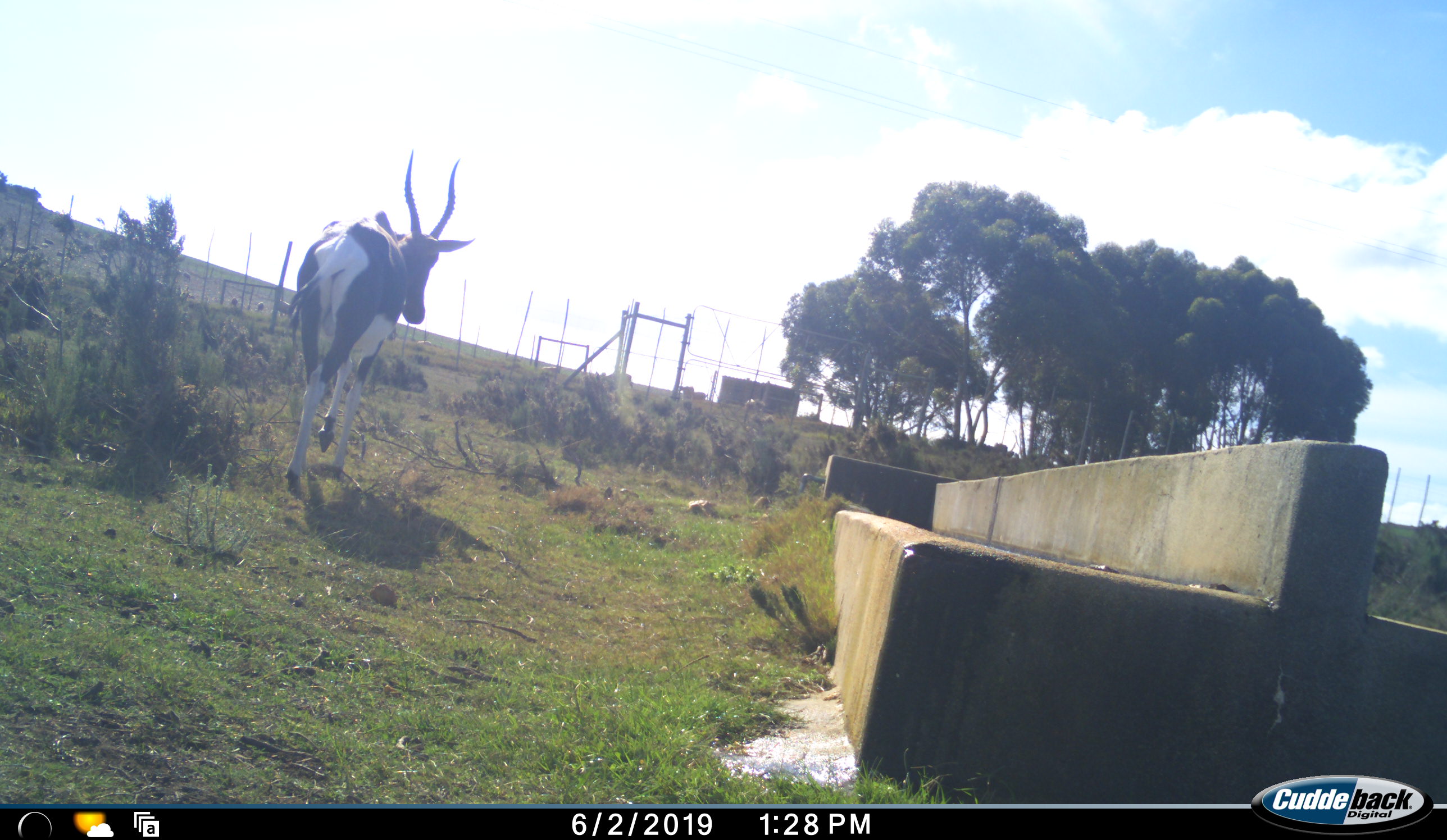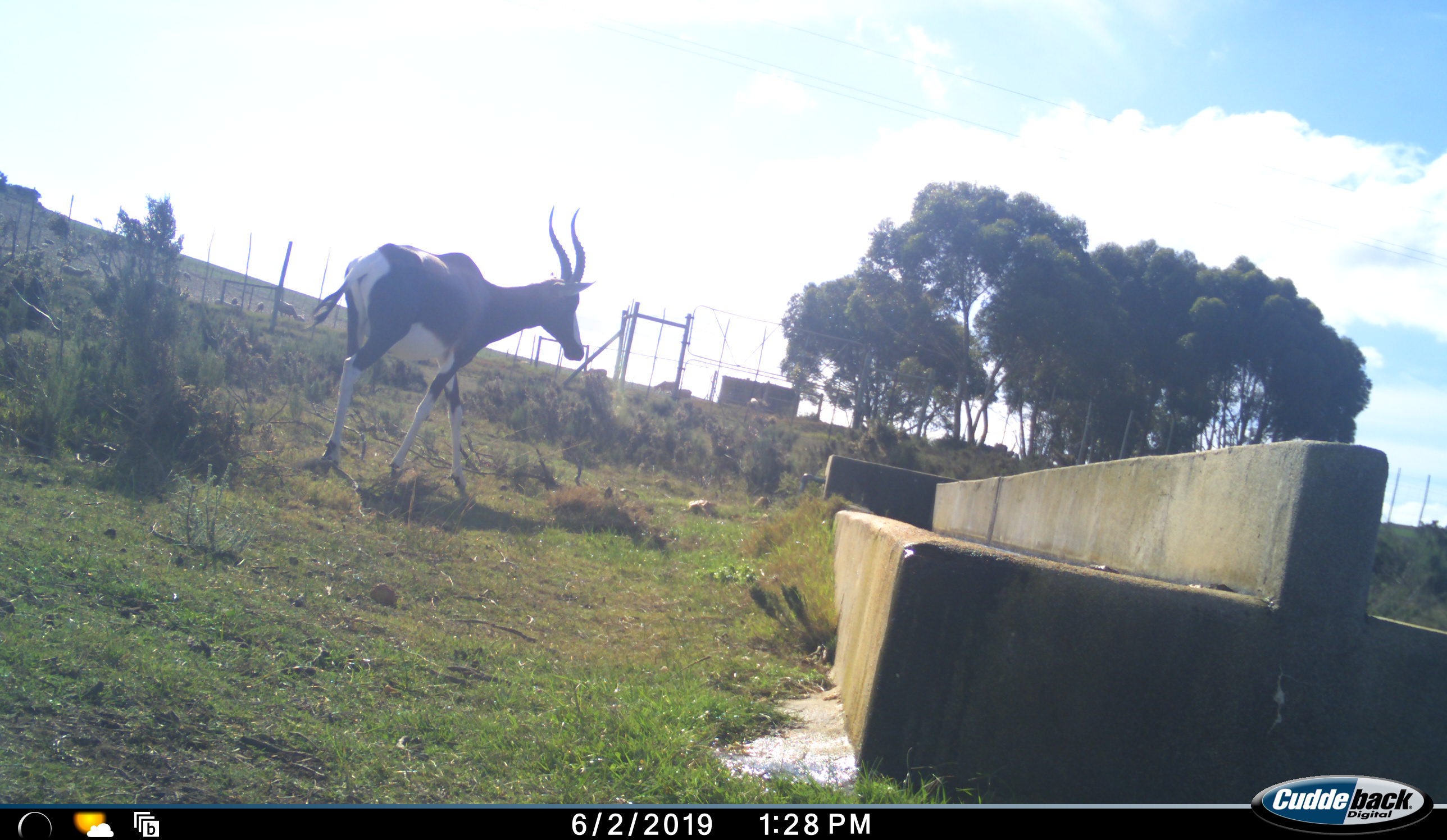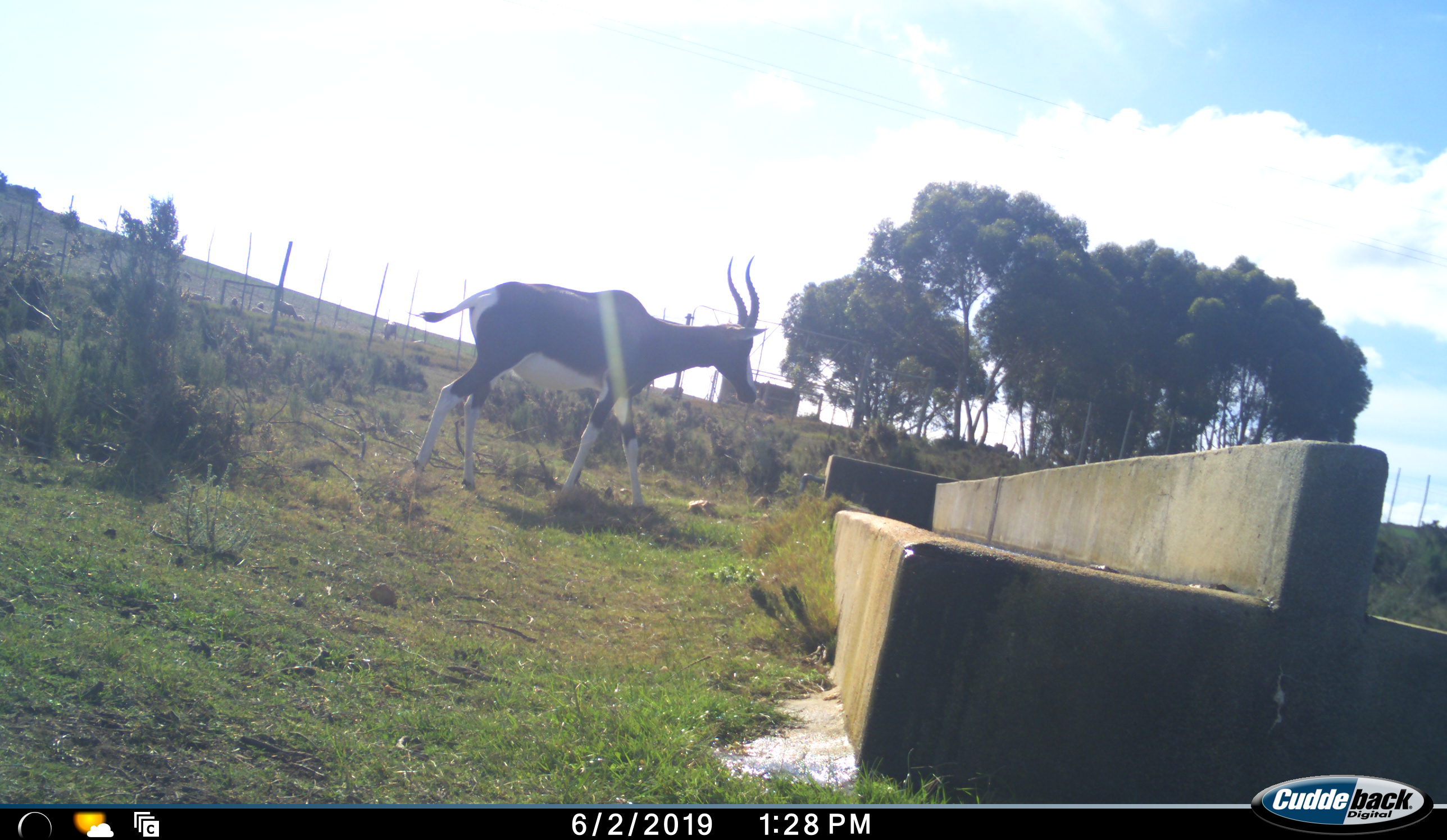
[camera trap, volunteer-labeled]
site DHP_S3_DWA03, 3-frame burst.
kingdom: Animalia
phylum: Chordata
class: Mammalia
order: Artiodactyla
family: Bovidae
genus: Damaliscus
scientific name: Damaliscus pygargus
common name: bontebok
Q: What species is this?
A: Bontebok (Damaliscus pygargus).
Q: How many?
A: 1.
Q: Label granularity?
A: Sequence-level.